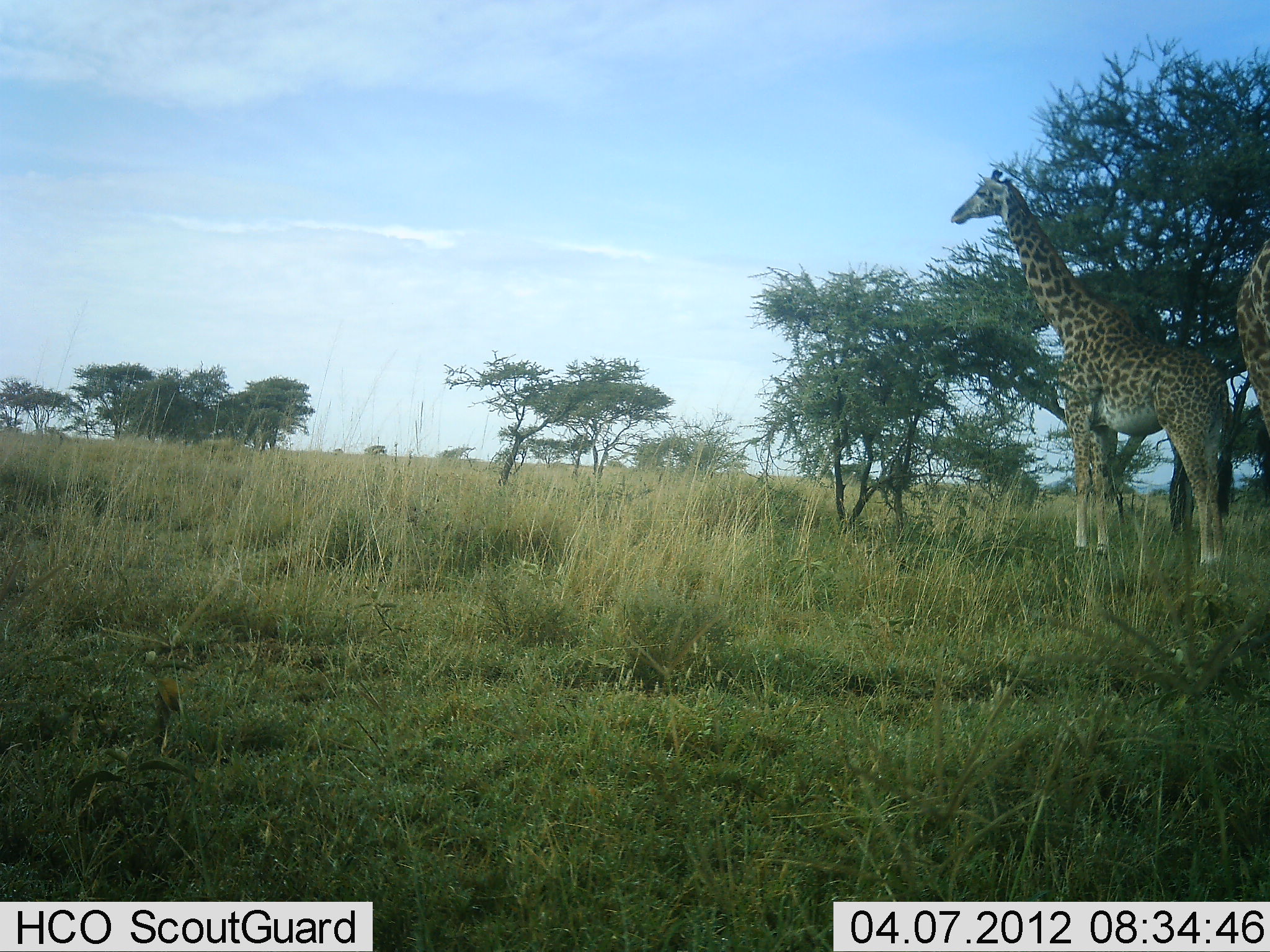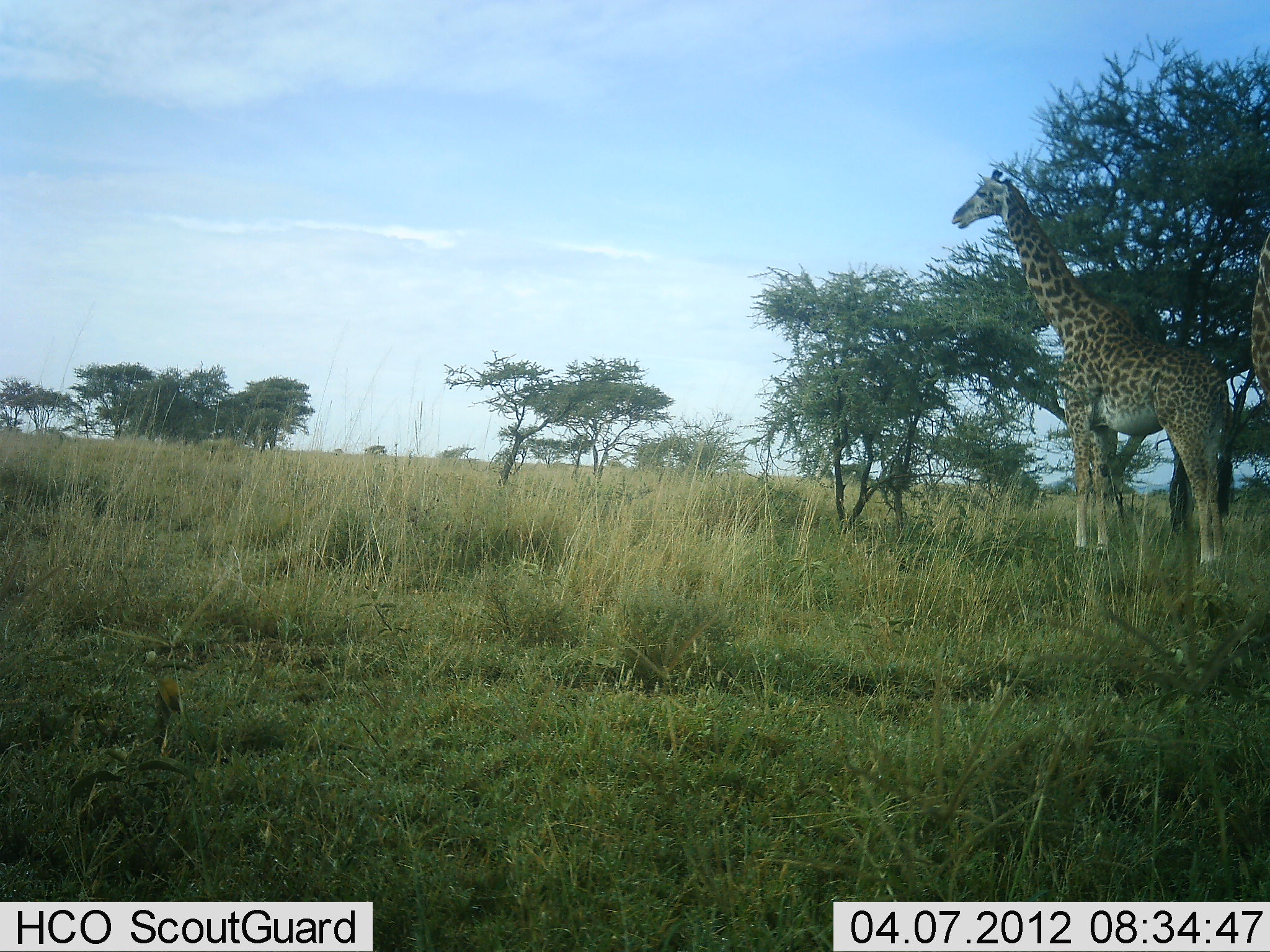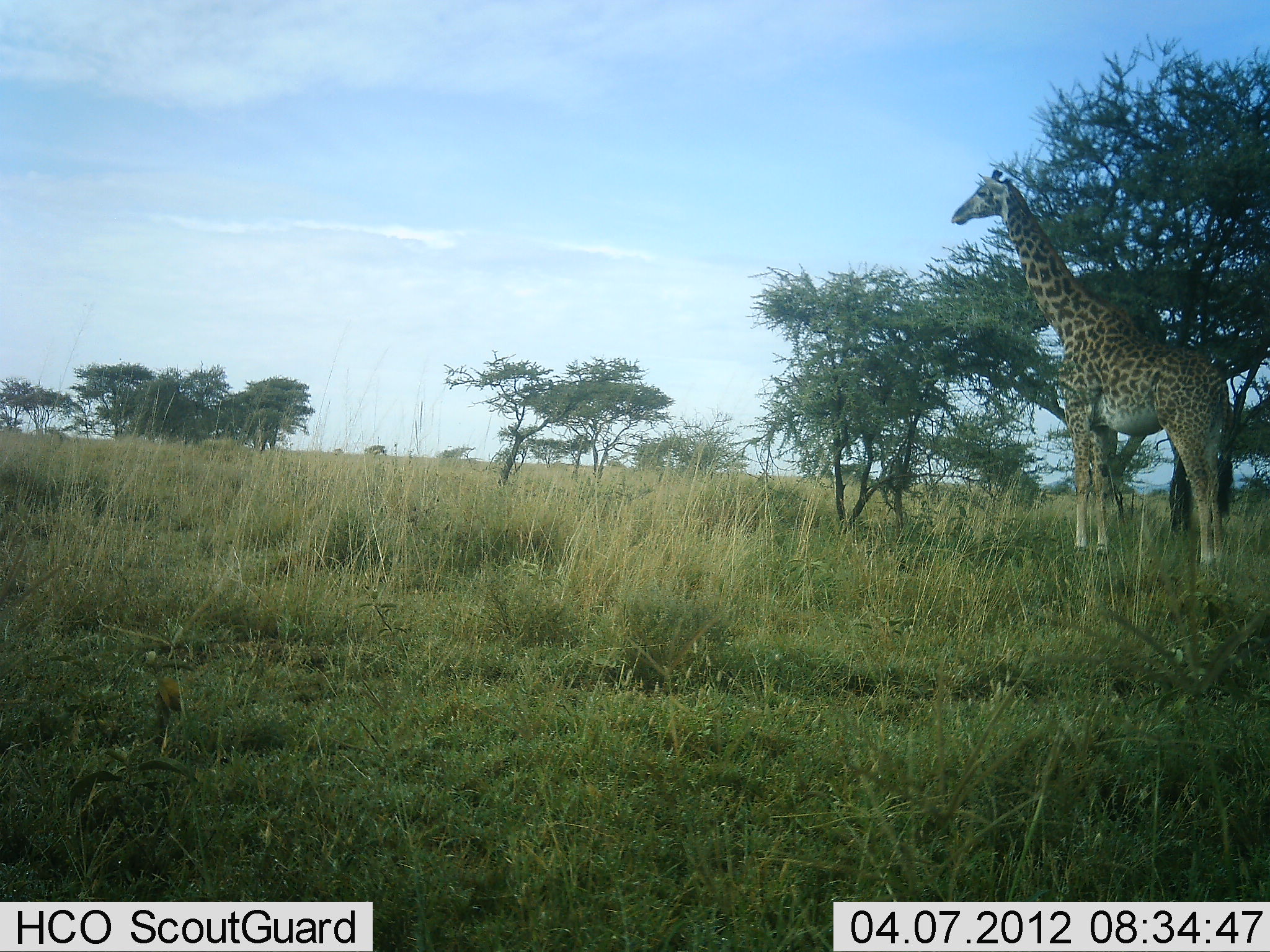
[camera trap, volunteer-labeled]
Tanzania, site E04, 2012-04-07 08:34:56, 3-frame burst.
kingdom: Animalia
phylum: Chordata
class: Mammalia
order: Artiodactyla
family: Giraffidae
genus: Giraffa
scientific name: Giraffa camelopardalis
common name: giraffe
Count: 2.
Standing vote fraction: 89%.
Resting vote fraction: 0%.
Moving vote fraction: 15%.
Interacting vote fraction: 0%.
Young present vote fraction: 4%.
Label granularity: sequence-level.